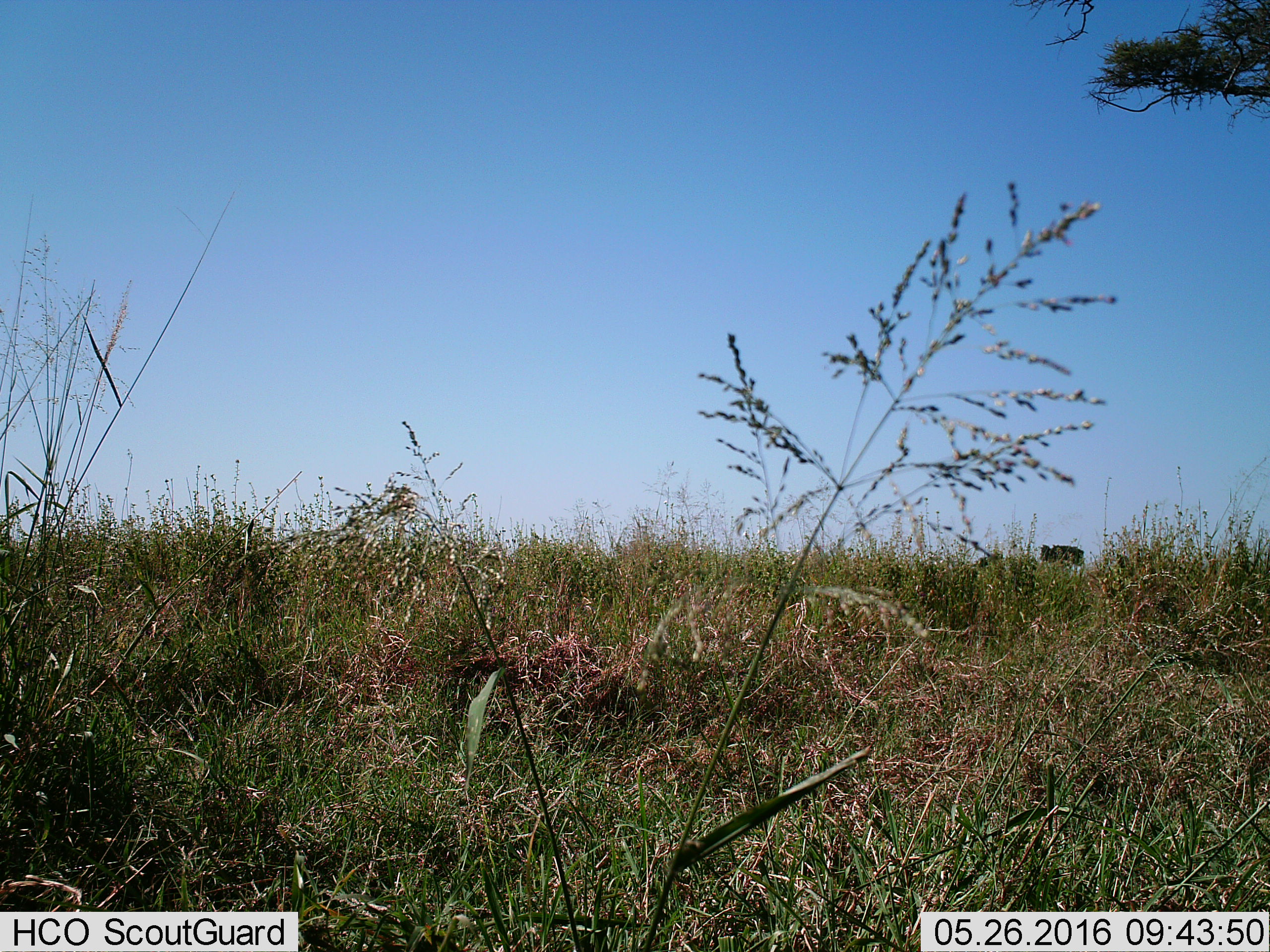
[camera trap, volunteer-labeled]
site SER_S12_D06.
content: unidentified animal